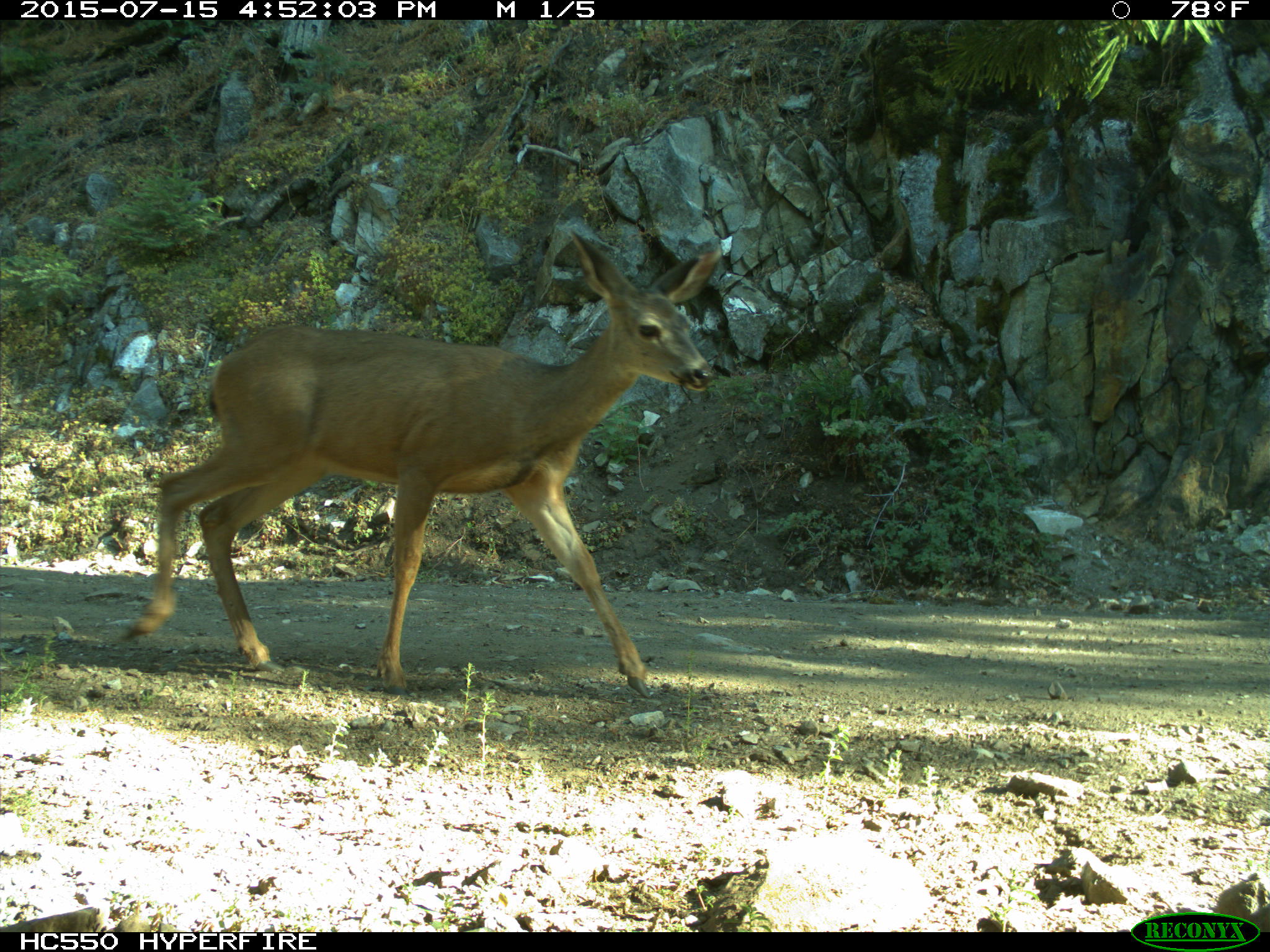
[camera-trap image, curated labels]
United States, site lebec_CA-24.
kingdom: Animalia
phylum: Chordata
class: Mammalia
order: Artiodactyla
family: Cervidae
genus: Odocoileus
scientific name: Odocoileus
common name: deer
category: unidentified deer